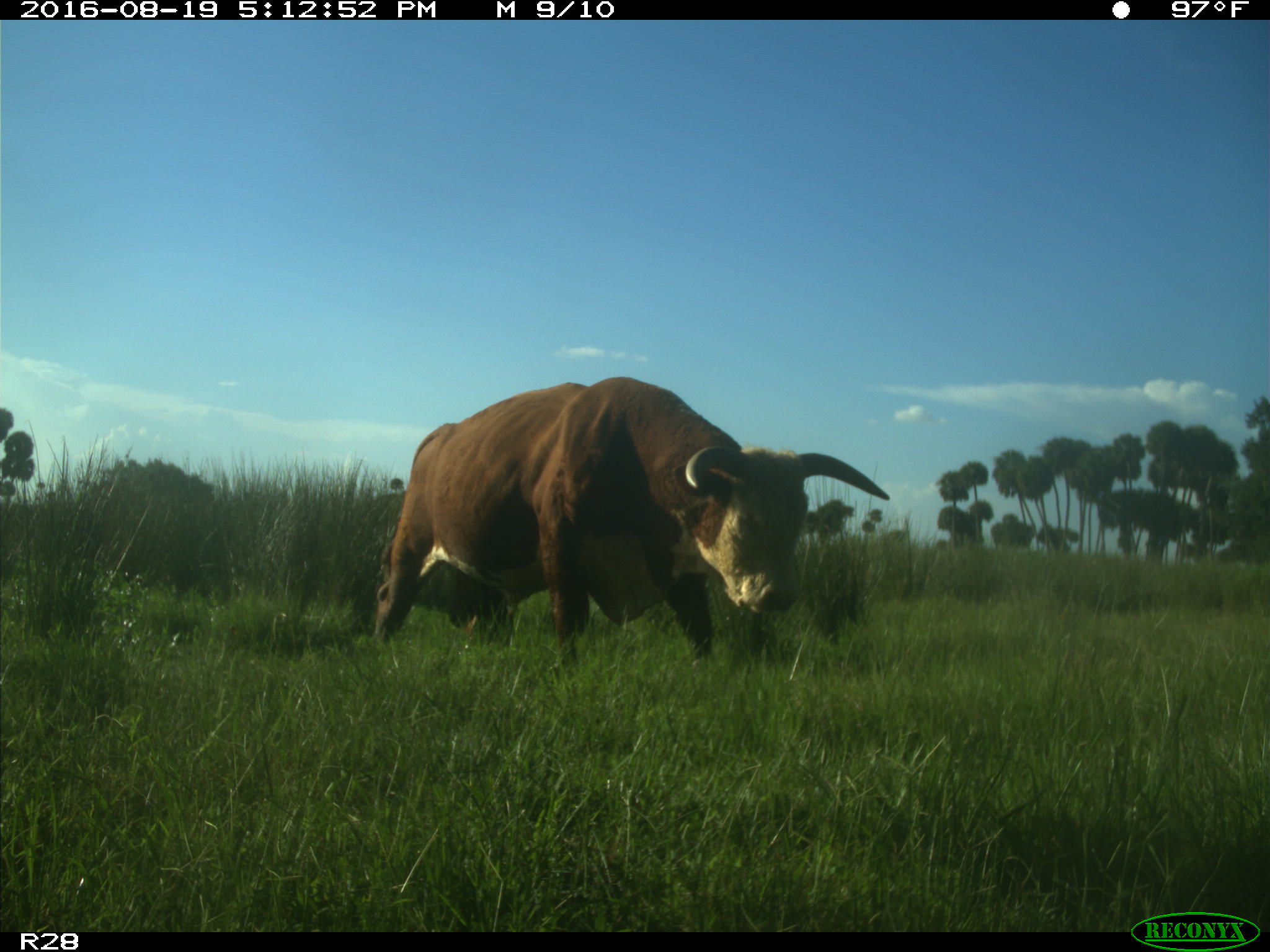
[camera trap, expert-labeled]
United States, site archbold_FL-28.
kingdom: Animalia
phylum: Chordata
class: Mammalia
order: Artiodactyla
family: Bovidae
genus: Bos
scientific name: Bos taurus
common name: domestic cow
Bos taurus (domestic cow).